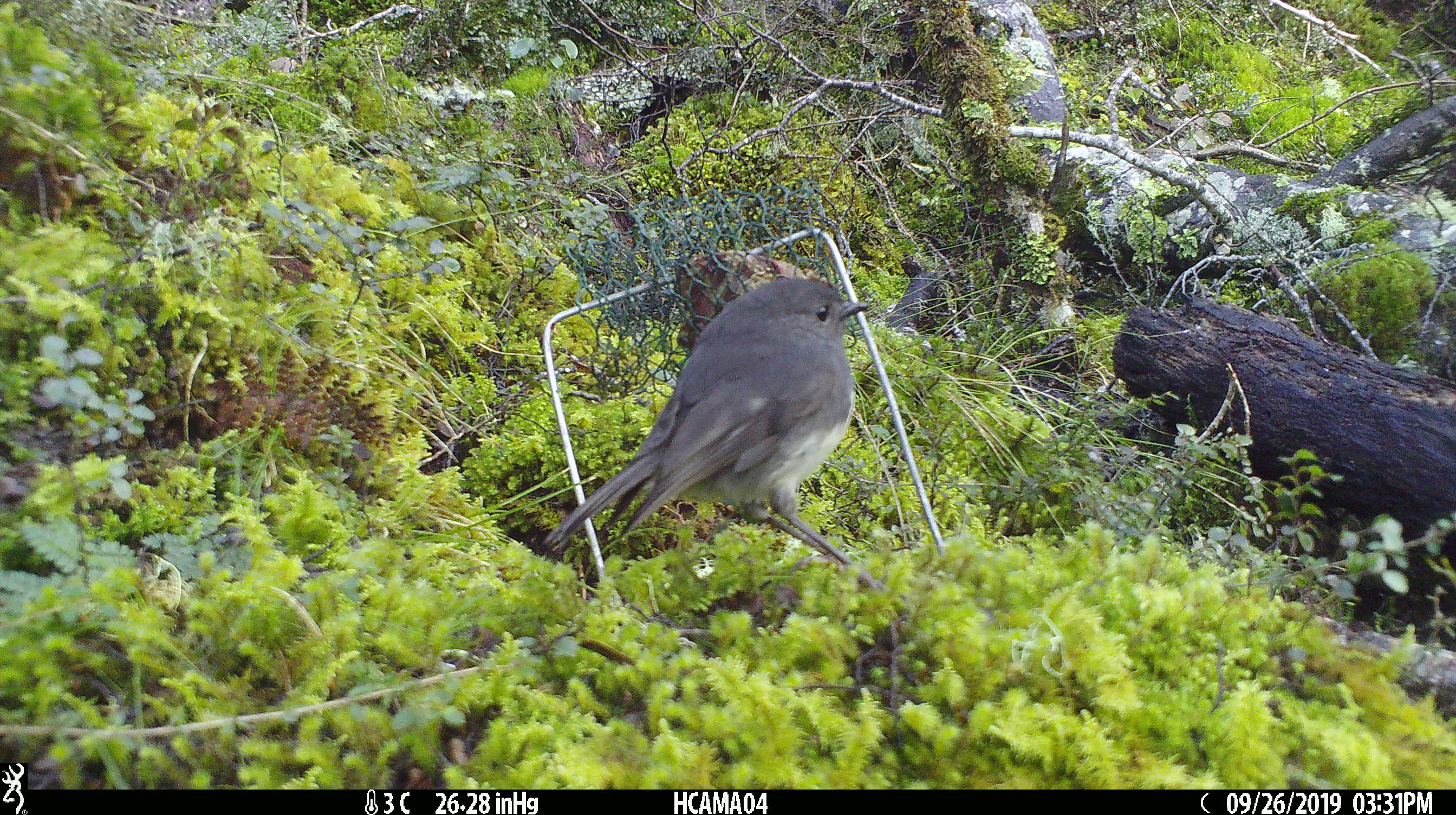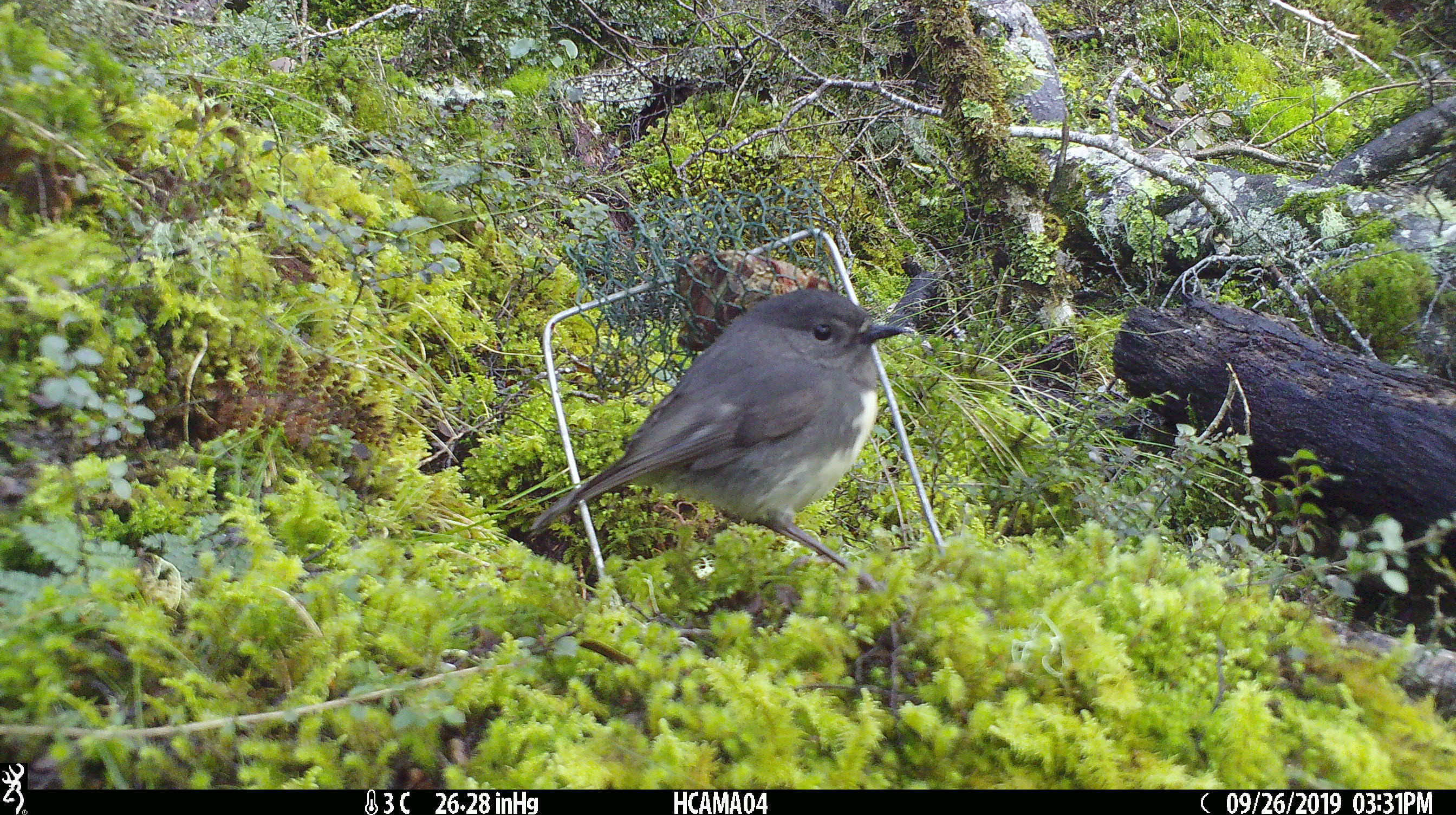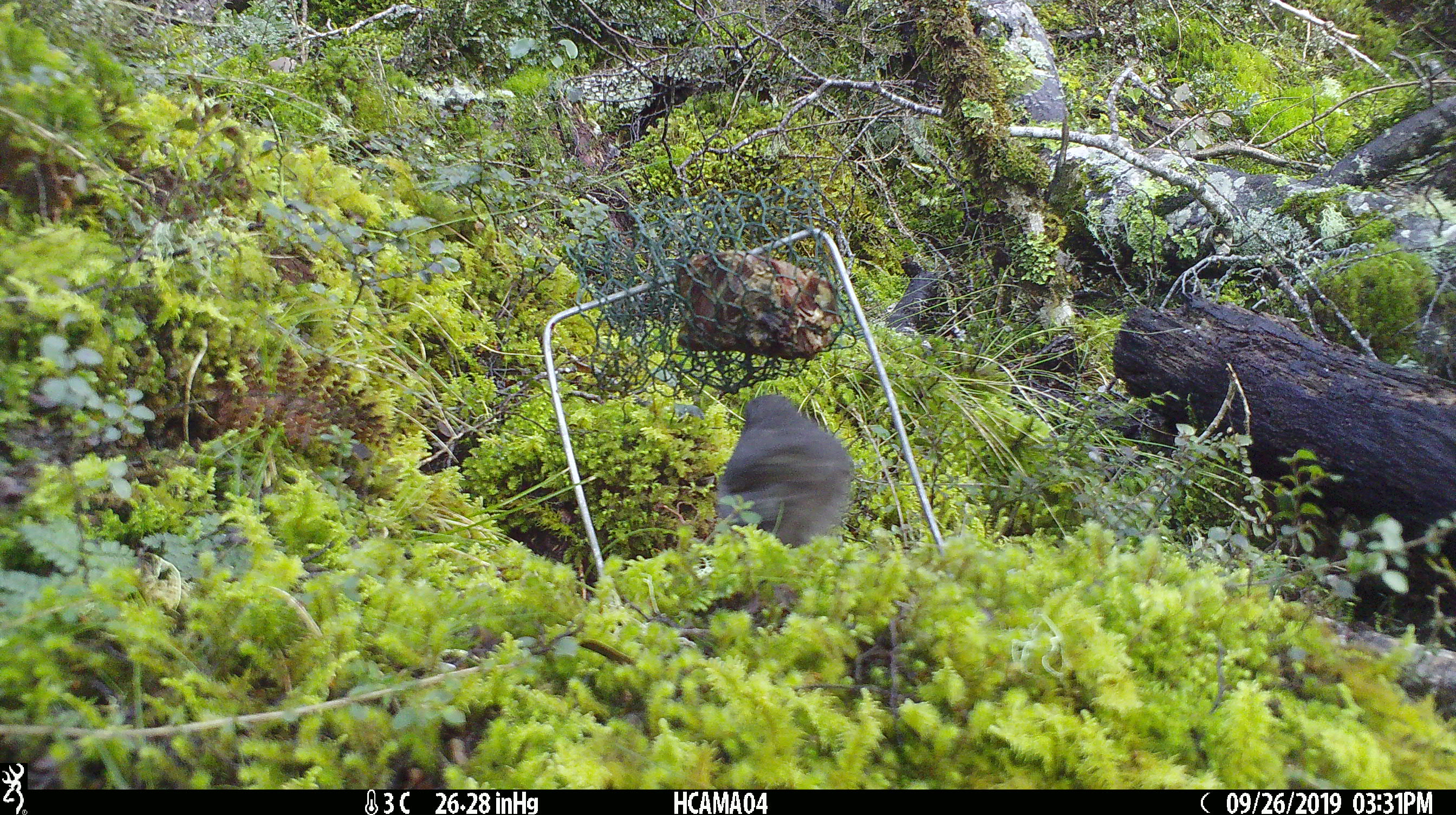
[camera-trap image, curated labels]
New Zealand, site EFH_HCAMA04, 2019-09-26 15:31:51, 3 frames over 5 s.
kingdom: Animalia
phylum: Chordata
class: Aves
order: Passeriformes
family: Petroicidae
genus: Petroica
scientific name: Petroica australis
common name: new zealand robin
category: robin